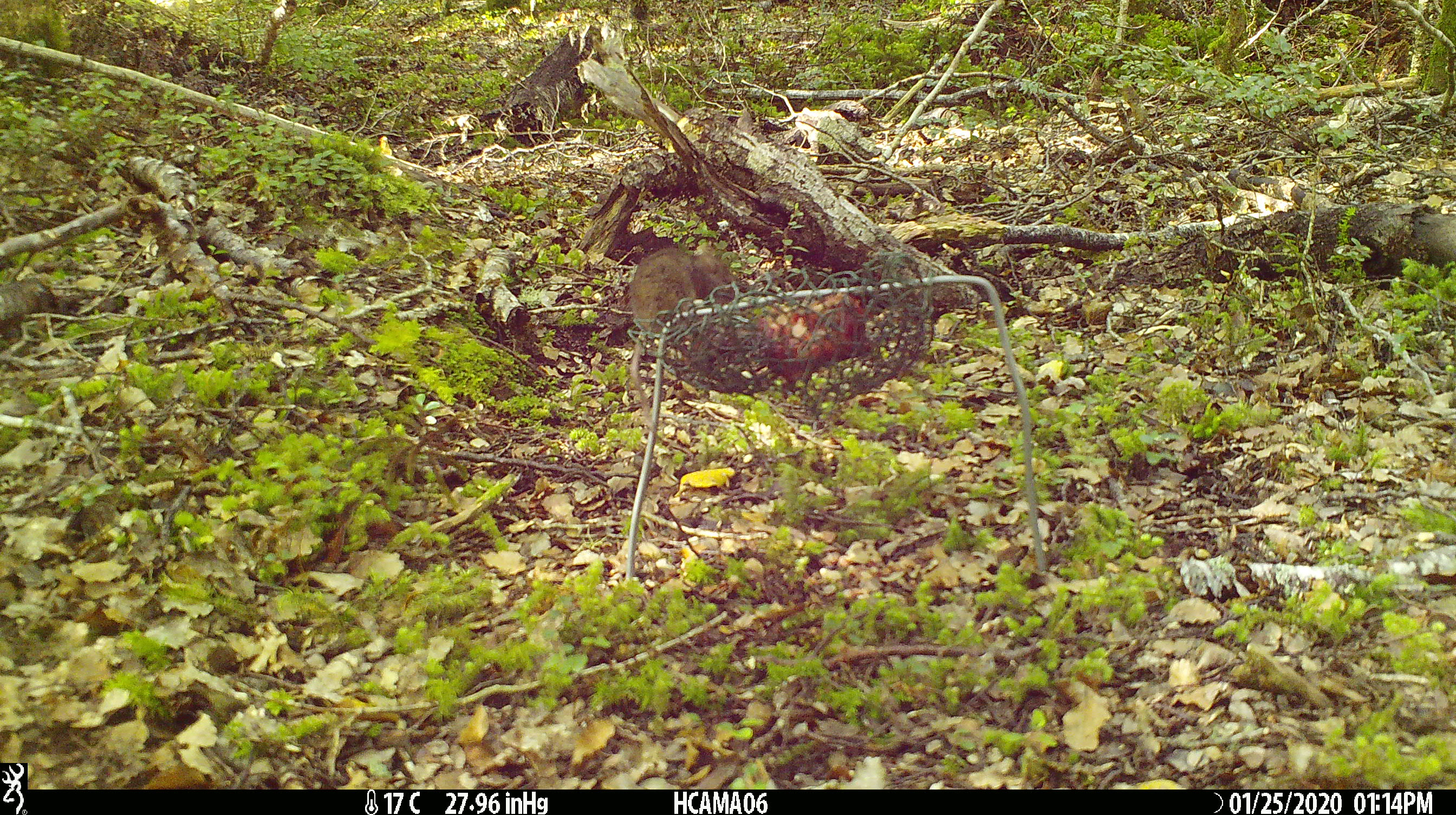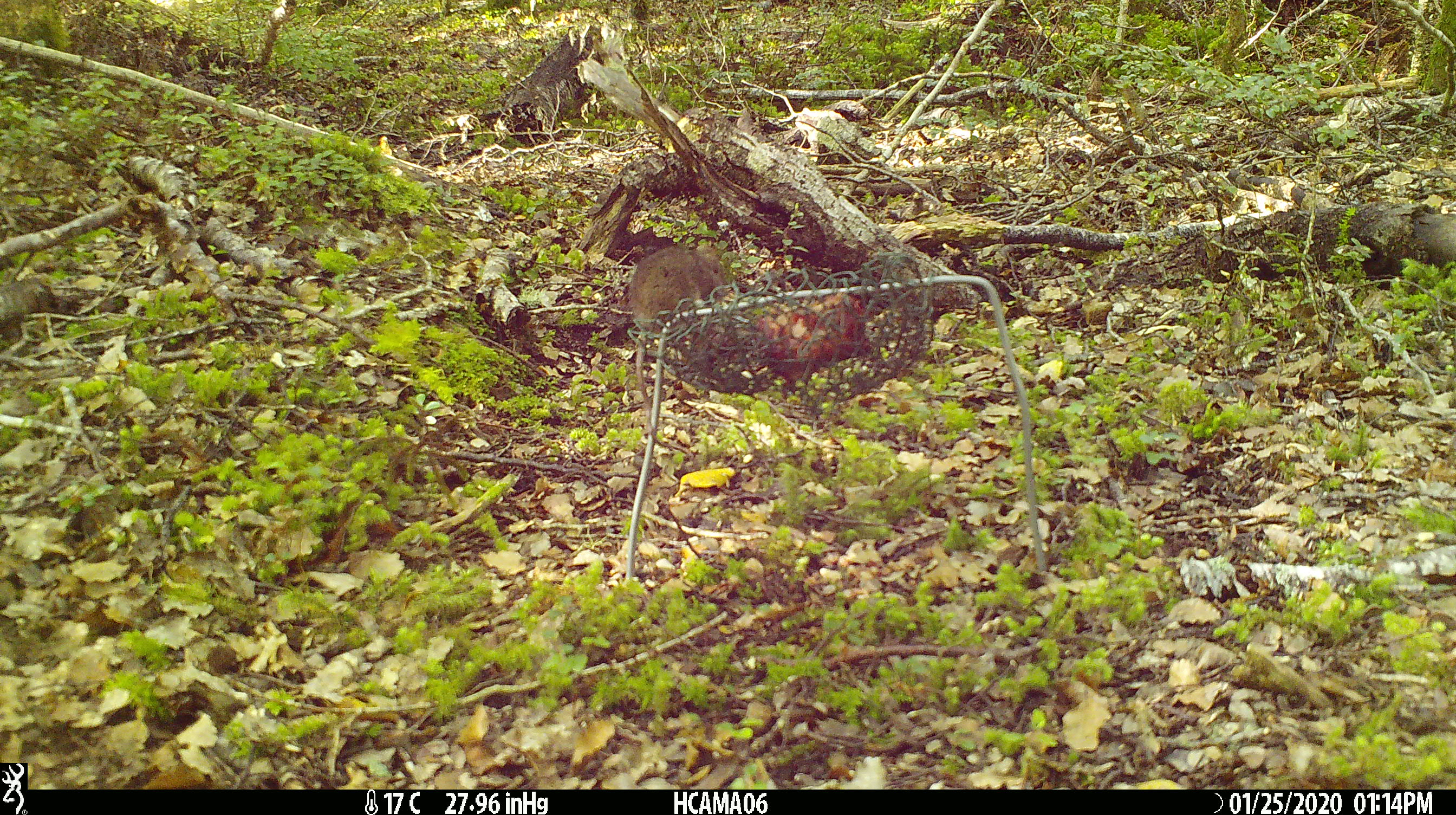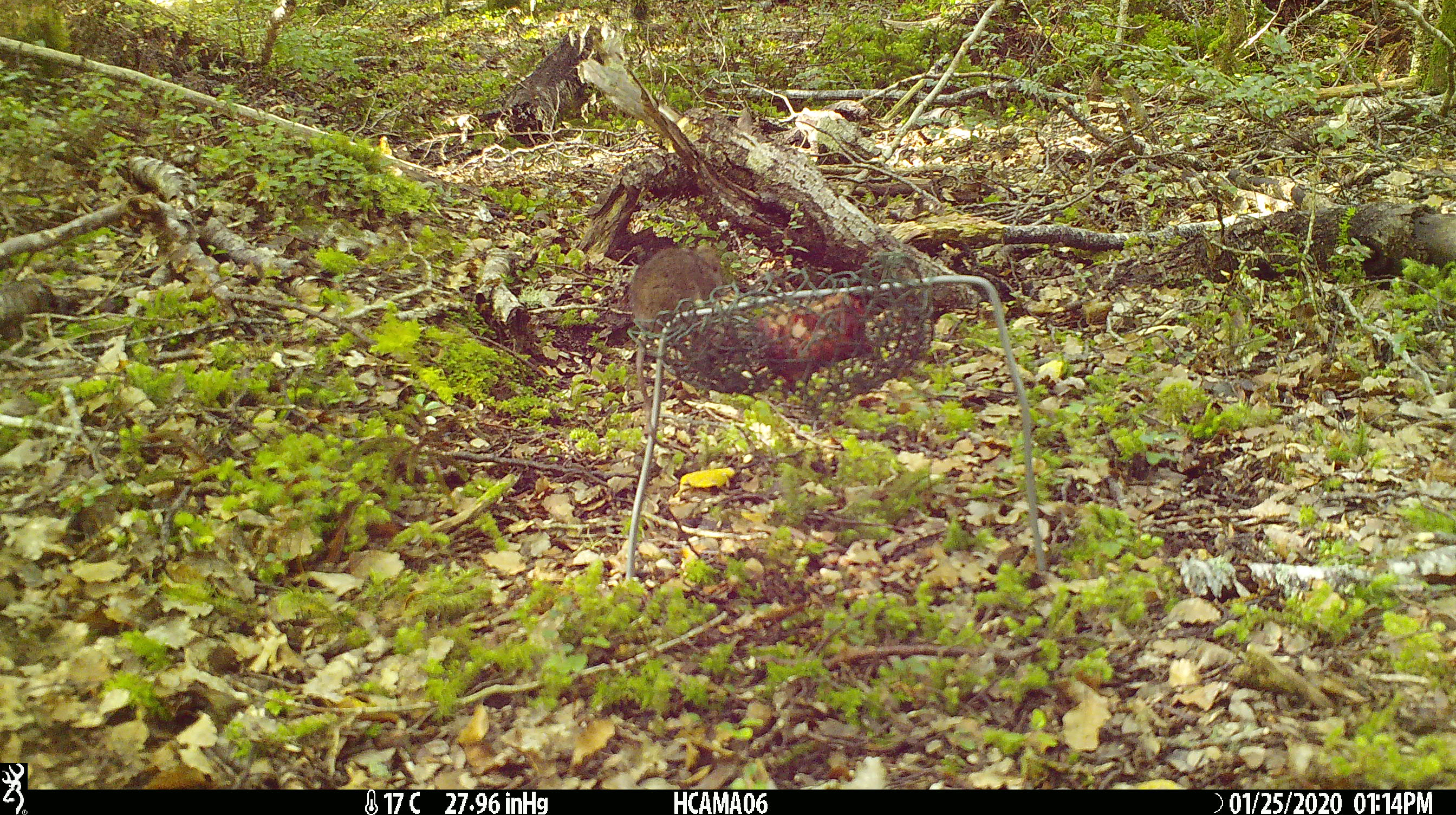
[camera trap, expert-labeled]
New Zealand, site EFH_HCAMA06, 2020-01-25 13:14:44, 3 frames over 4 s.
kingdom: Animalia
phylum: Chordata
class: Mammalia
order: Rodentia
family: Muridae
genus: Mus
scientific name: Mus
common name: mouse